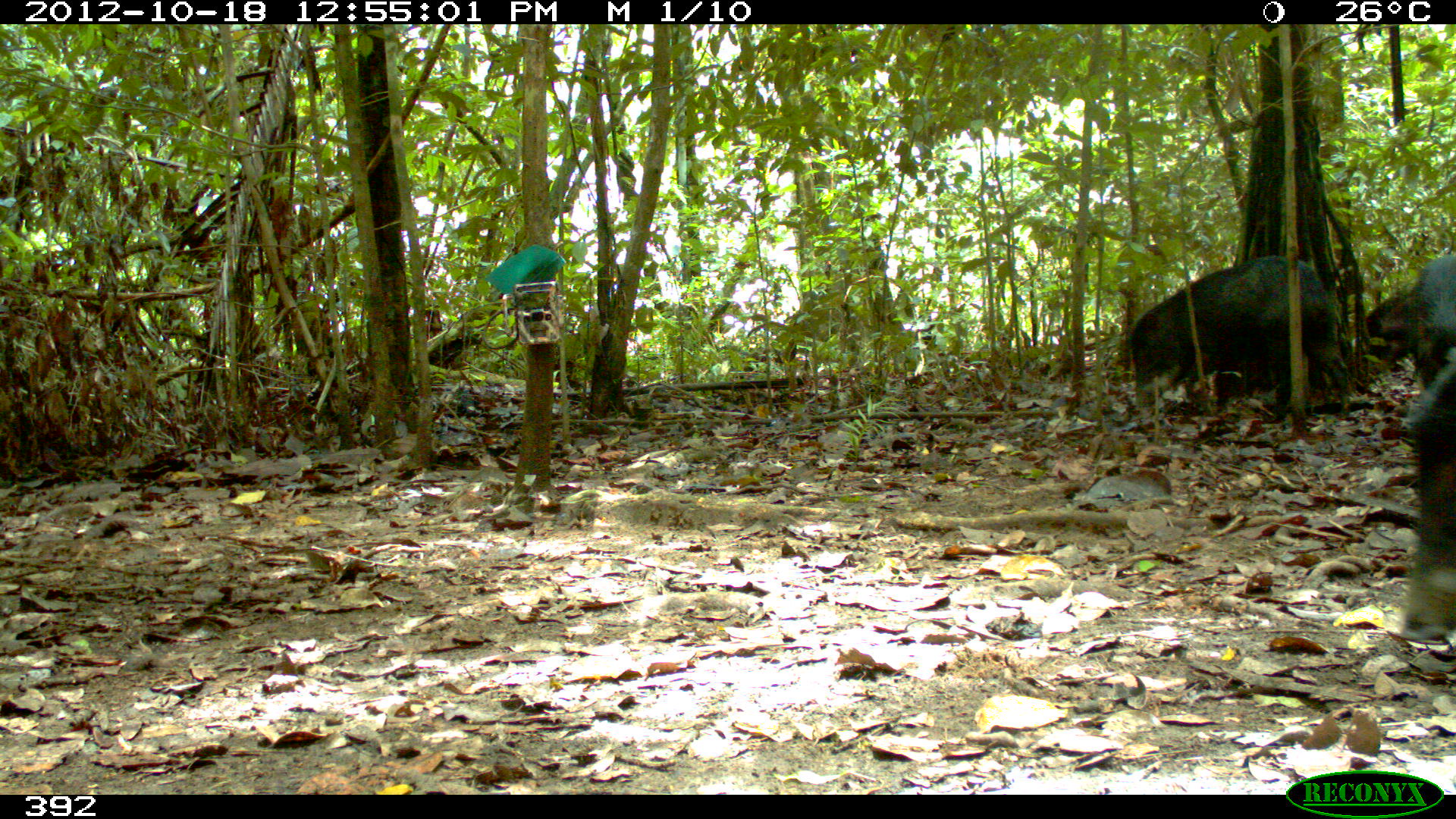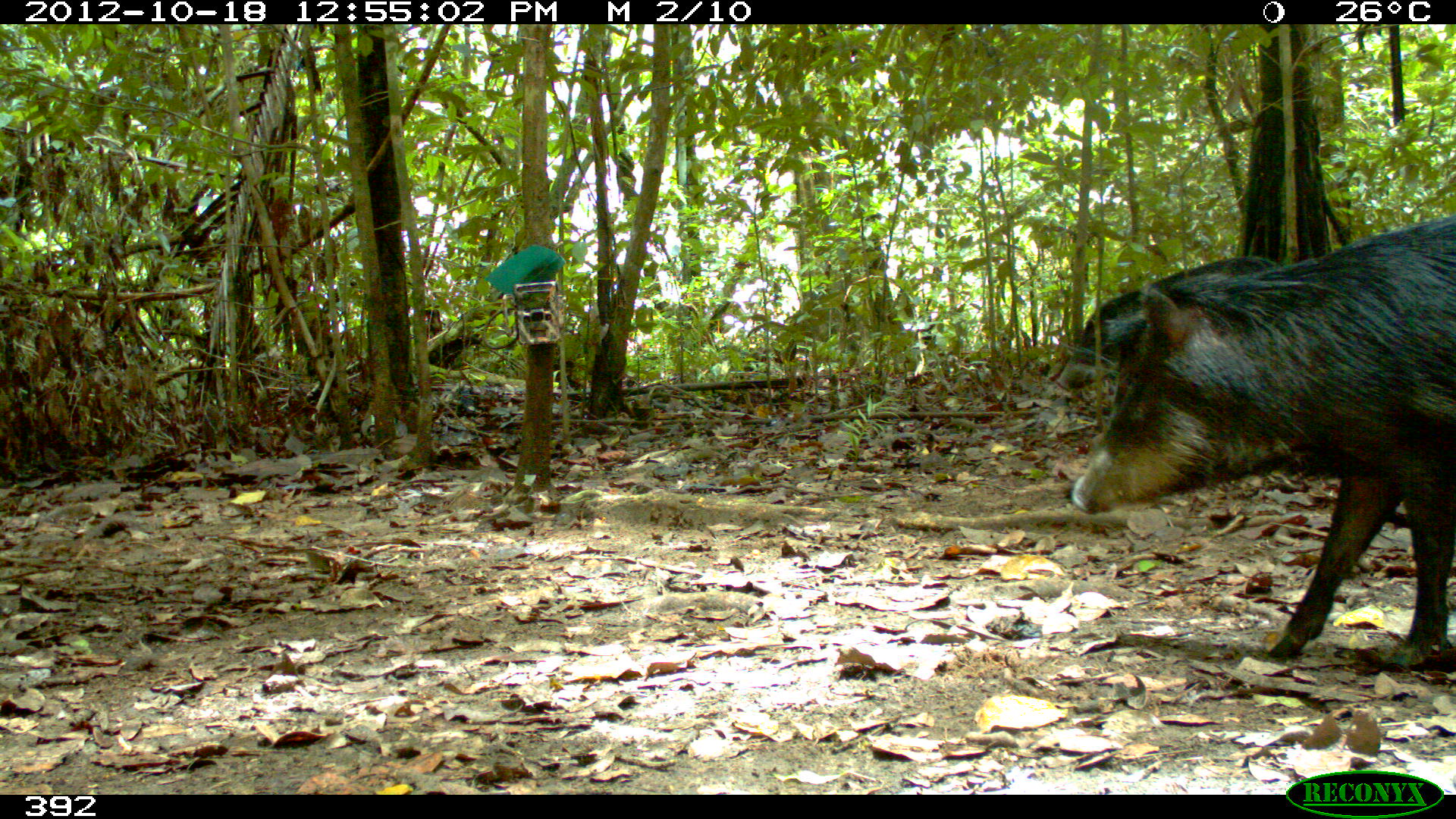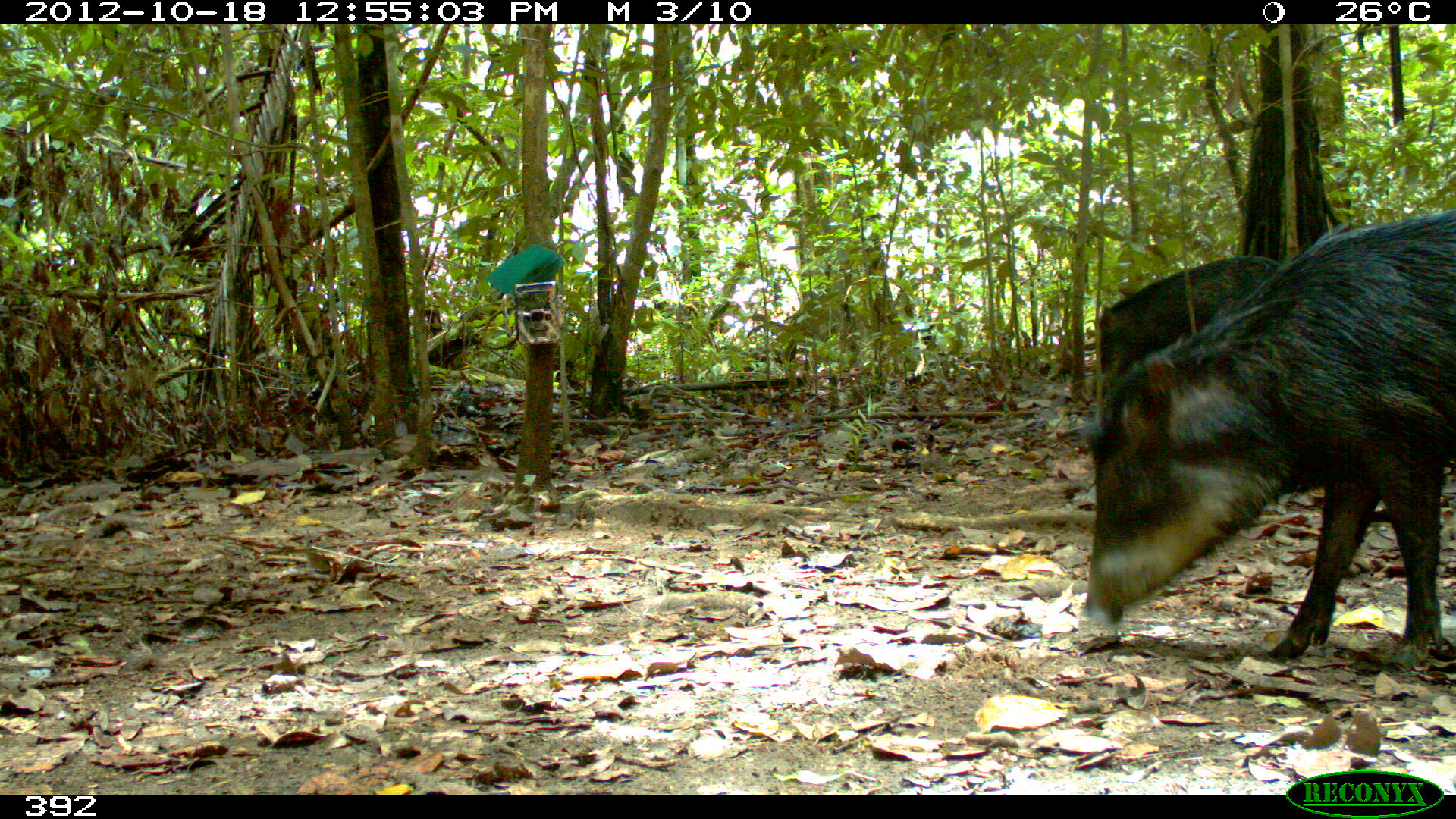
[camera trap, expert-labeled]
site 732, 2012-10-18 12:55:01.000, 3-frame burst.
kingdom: Animalia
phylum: Chordata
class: Mammalia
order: Artiodactyla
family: Tayassuidae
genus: Tayassu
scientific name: Tayassu pecari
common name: white-lipped peccary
Tayassu pecari (white-lipped peccary).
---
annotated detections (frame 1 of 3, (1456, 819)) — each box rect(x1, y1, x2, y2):
tayassu pecari: rect(1127, 255, 1354, 409); rect(1394, 344, 1456, 640); rect(1365, 253, 1455, 388)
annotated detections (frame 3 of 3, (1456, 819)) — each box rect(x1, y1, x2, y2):
tayassu pecari: rect(1079, 205, 1455, 673); rect(1086, 250, 1301, 372)